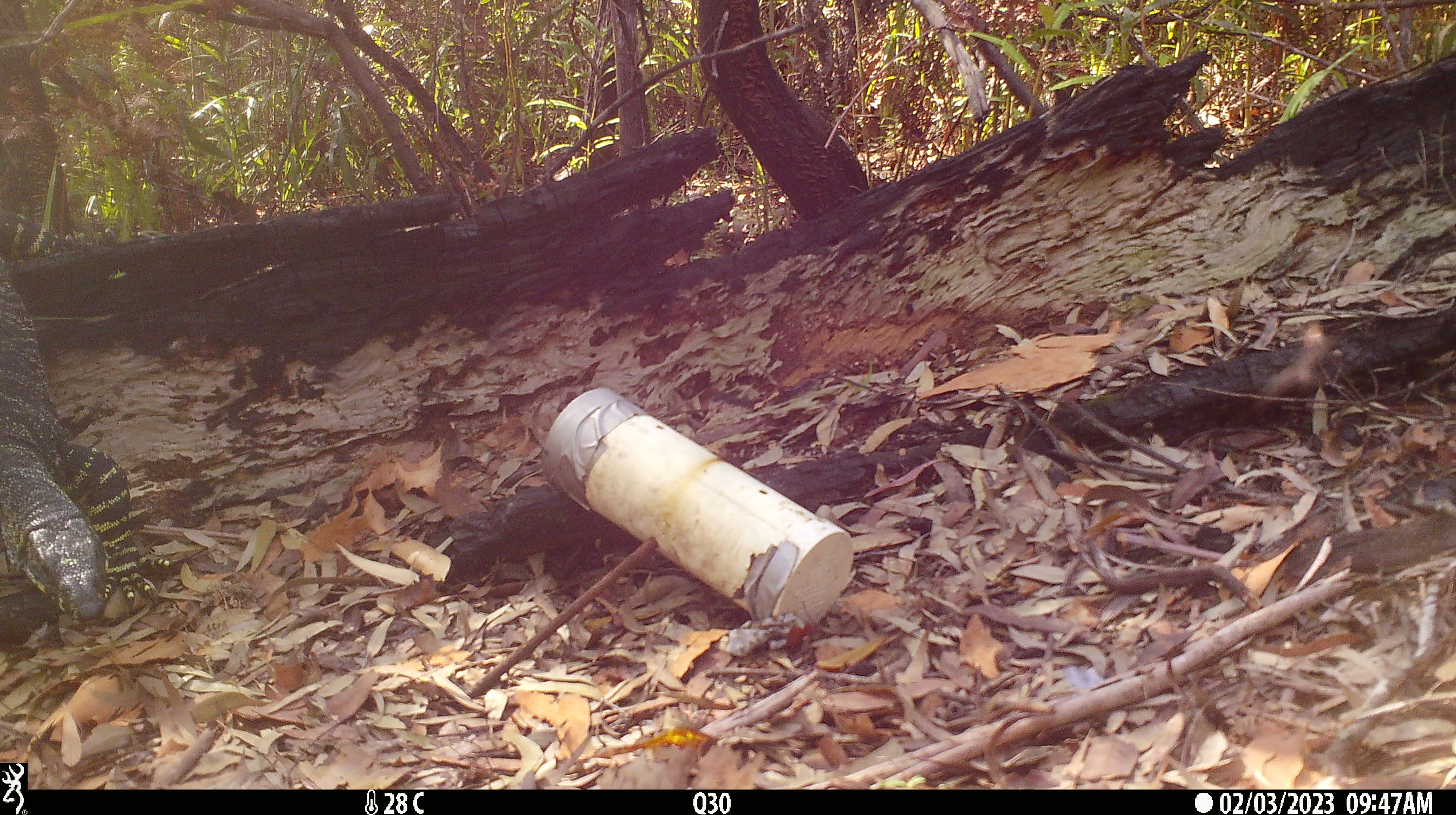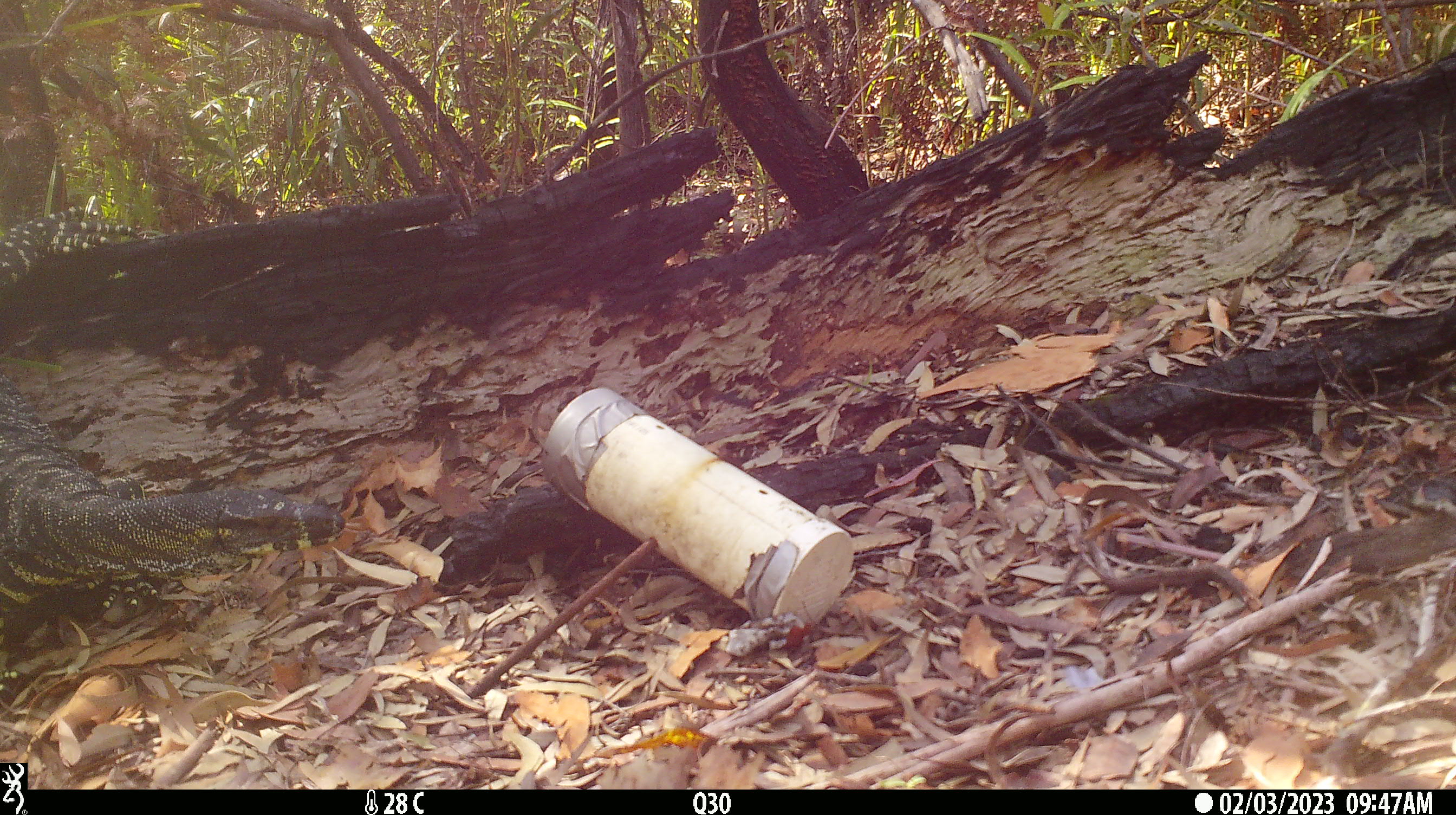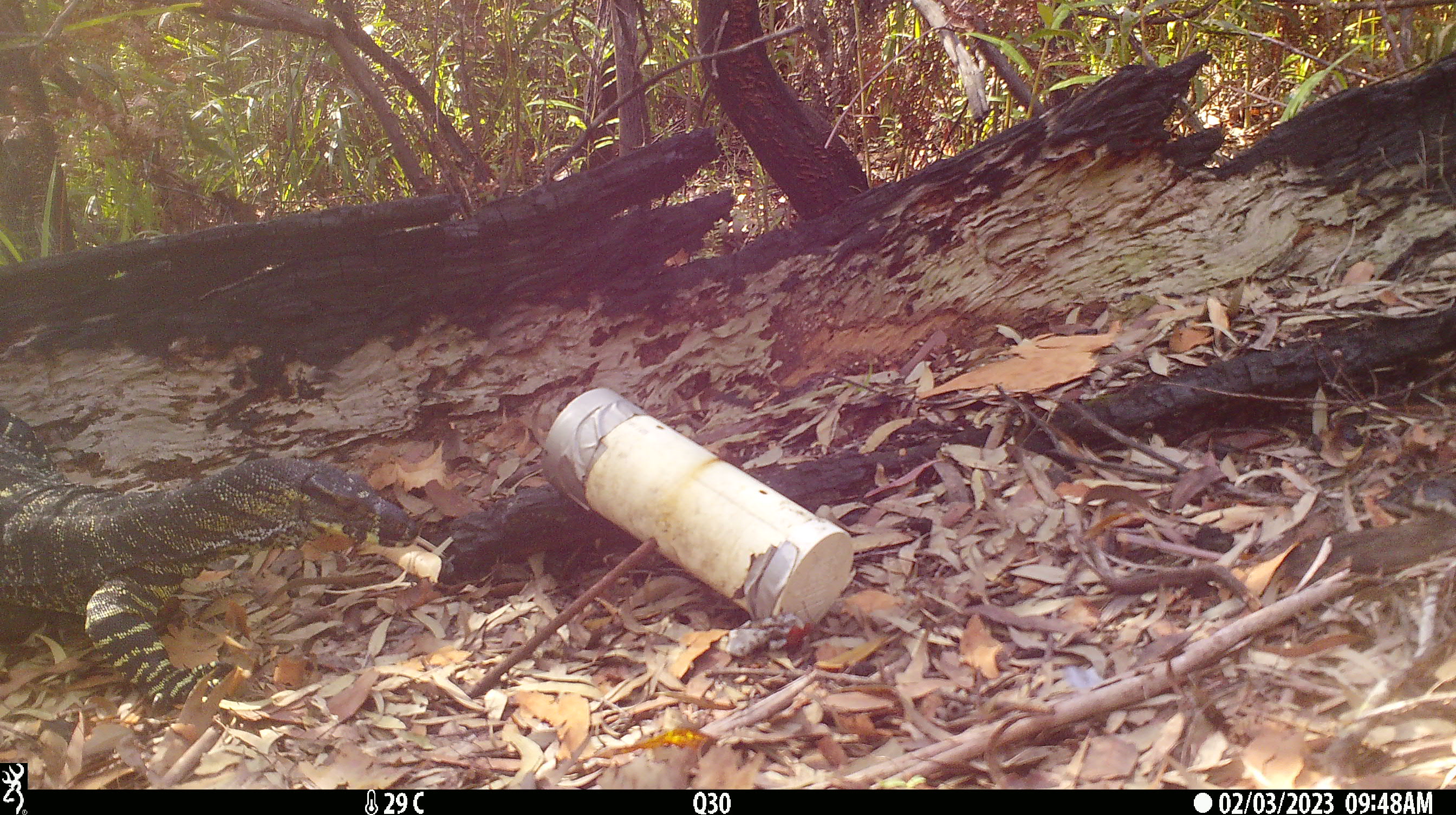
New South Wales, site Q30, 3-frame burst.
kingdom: Animalia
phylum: Chordata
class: Reptilia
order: Squamata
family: Varanidae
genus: Varanus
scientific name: Varanus varius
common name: lace monitor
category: goanna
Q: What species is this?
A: Goanna (lace monitor) (Varanus varius).